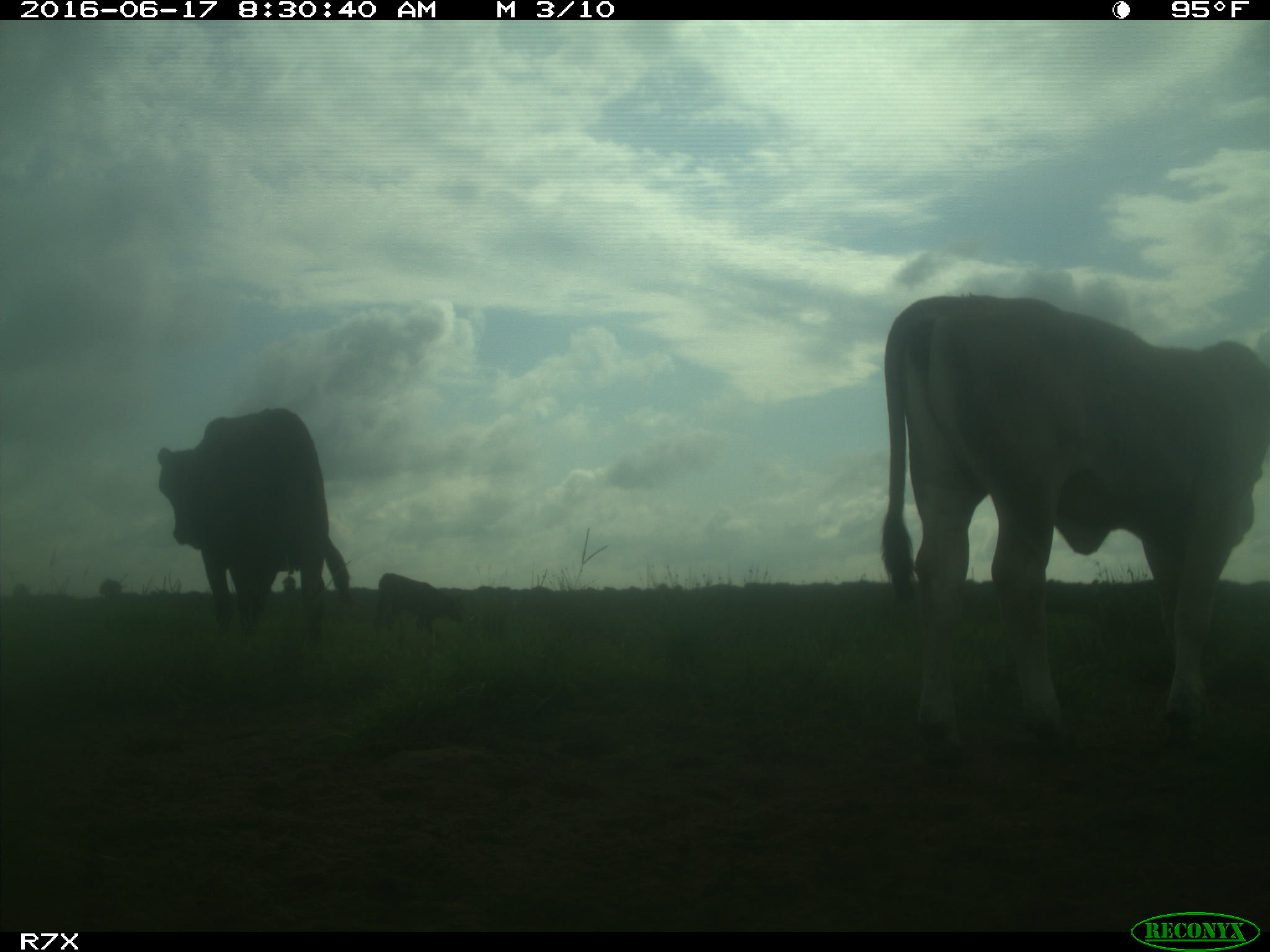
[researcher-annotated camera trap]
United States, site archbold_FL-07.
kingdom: Animalia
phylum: Chordata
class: Mammalia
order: Artiodactyla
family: Bovidae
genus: Bos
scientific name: Bos taurus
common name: domestic cow